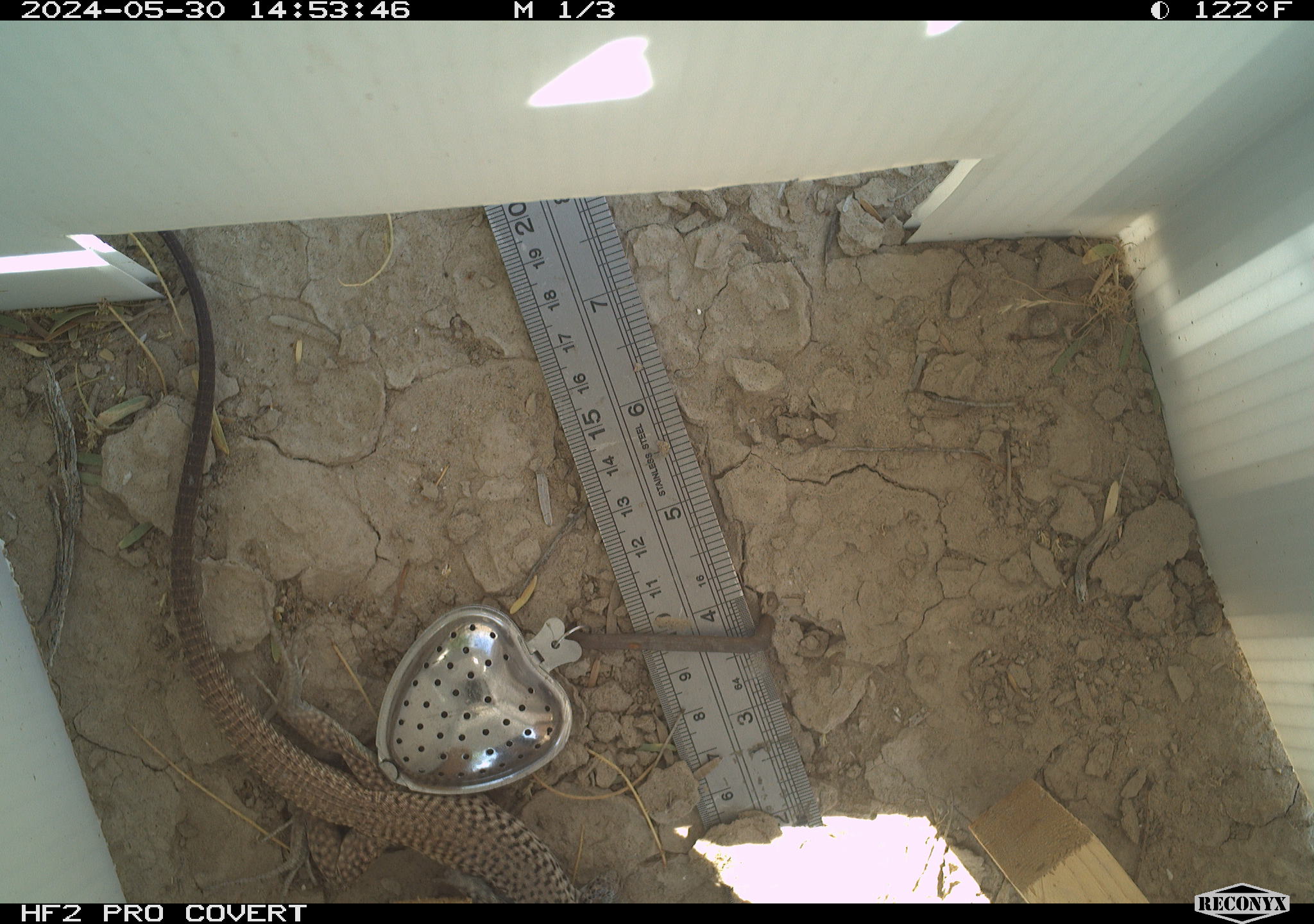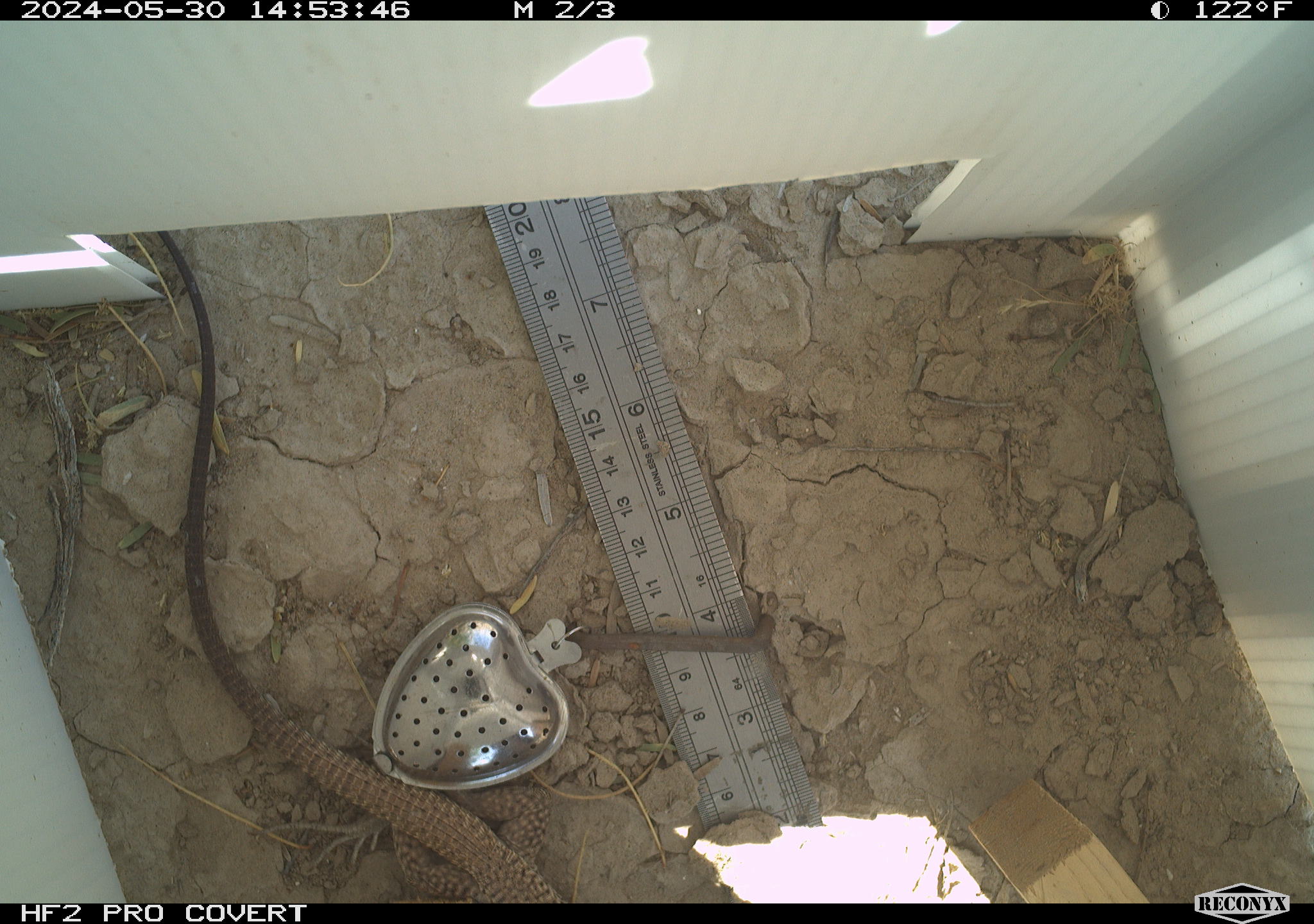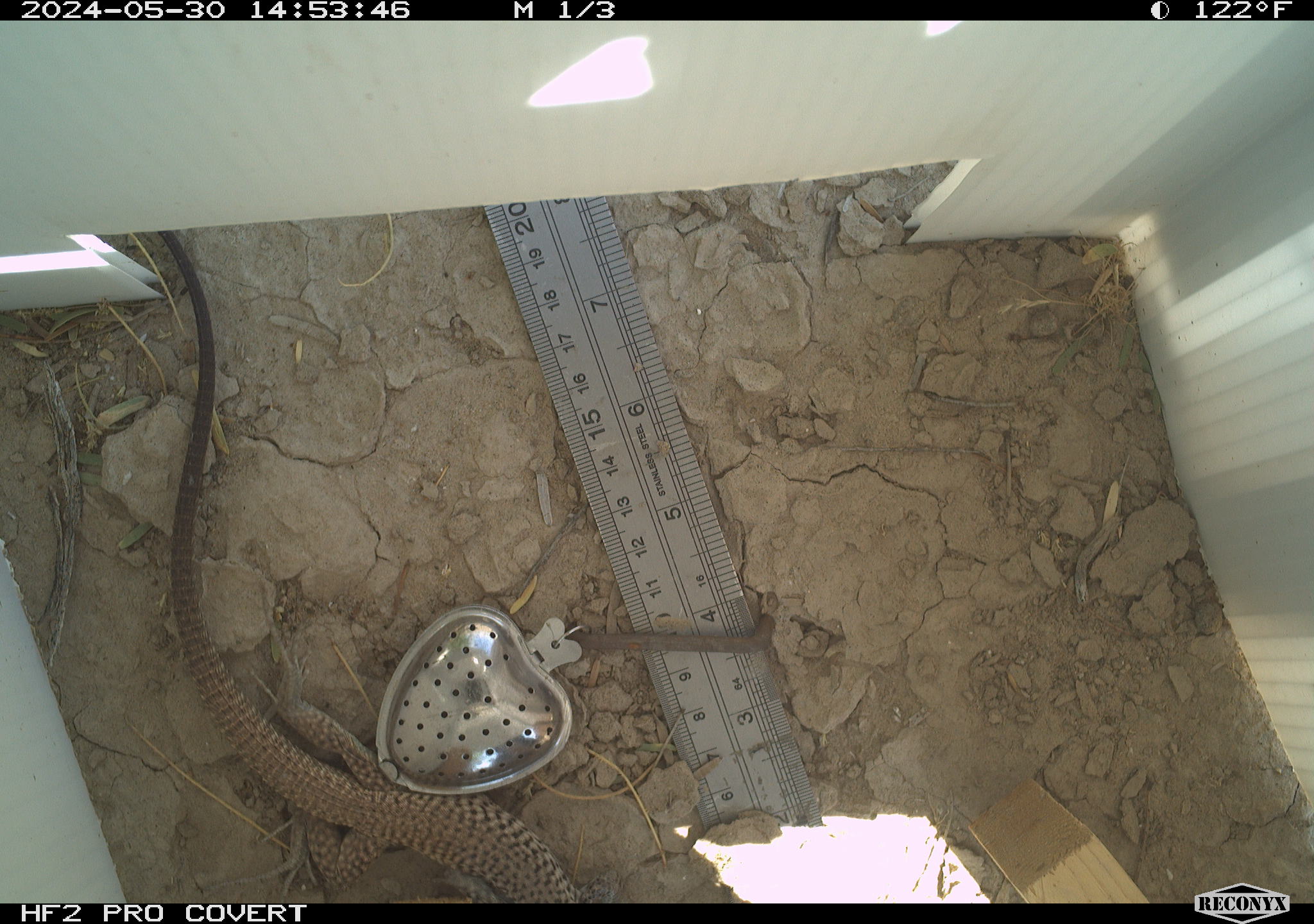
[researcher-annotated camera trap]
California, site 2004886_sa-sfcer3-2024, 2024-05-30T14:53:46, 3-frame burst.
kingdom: Animalia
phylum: Chordata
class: Reptilia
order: Squamata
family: Teiidae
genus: Aspidoscelis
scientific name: Aspidoscelis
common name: whiptail lizards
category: aspidoscelis species